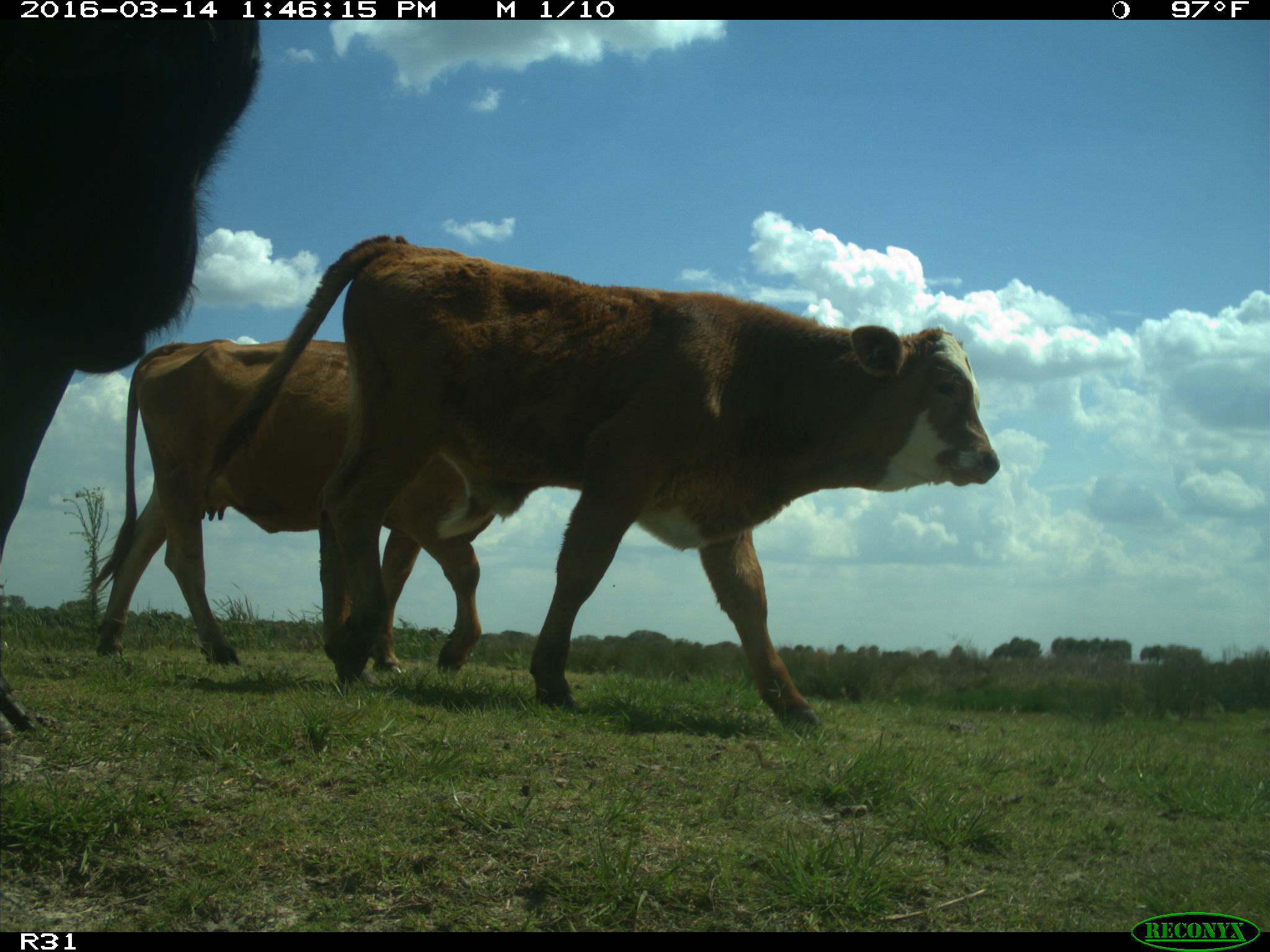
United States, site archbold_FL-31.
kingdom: Animalia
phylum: Chordata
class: Mammalia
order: Artiodactyla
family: Bovidae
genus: Bos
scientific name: Bos taurus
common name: domestic cow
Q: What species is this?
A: Bos taurus (domestic cow).